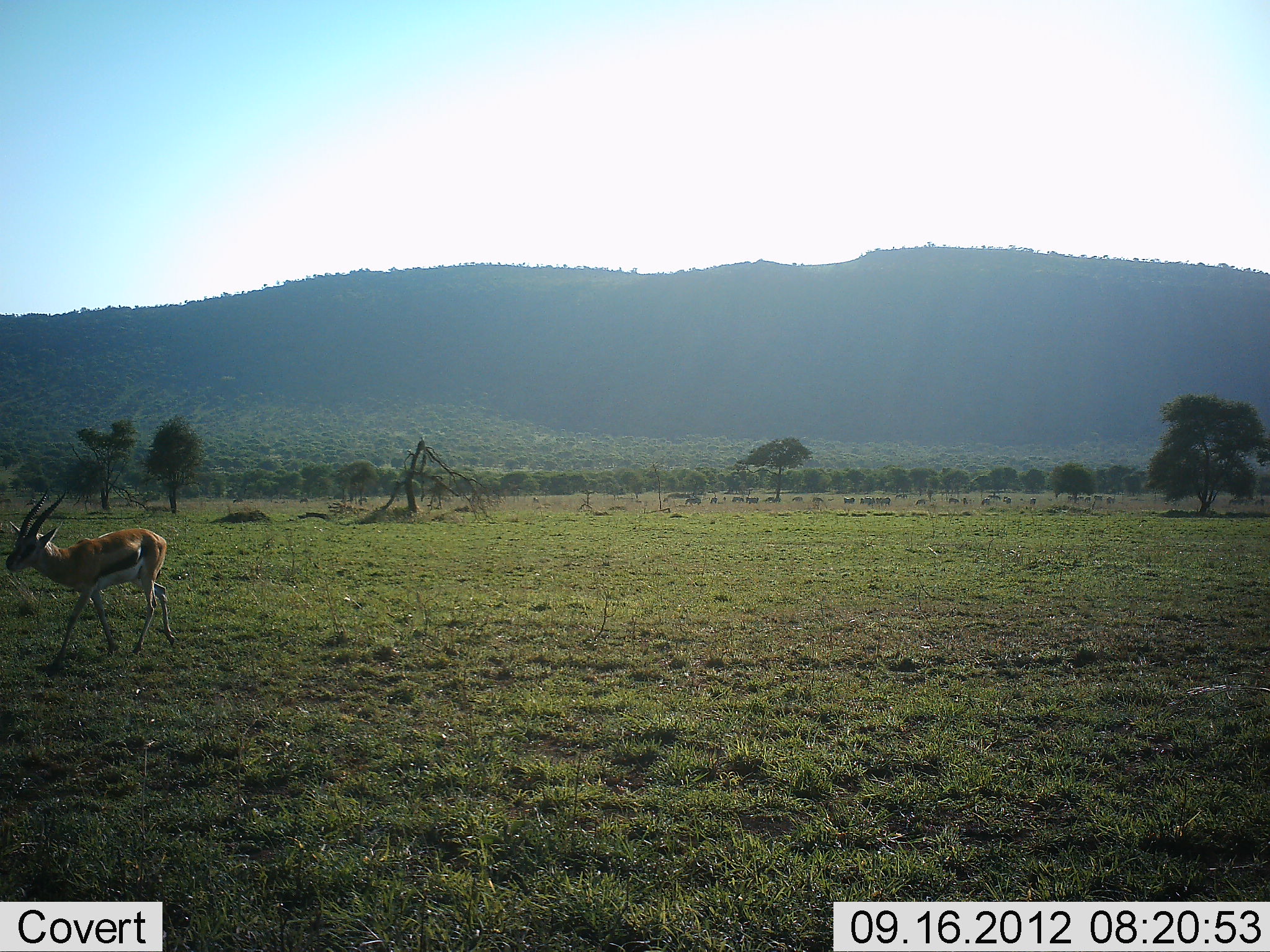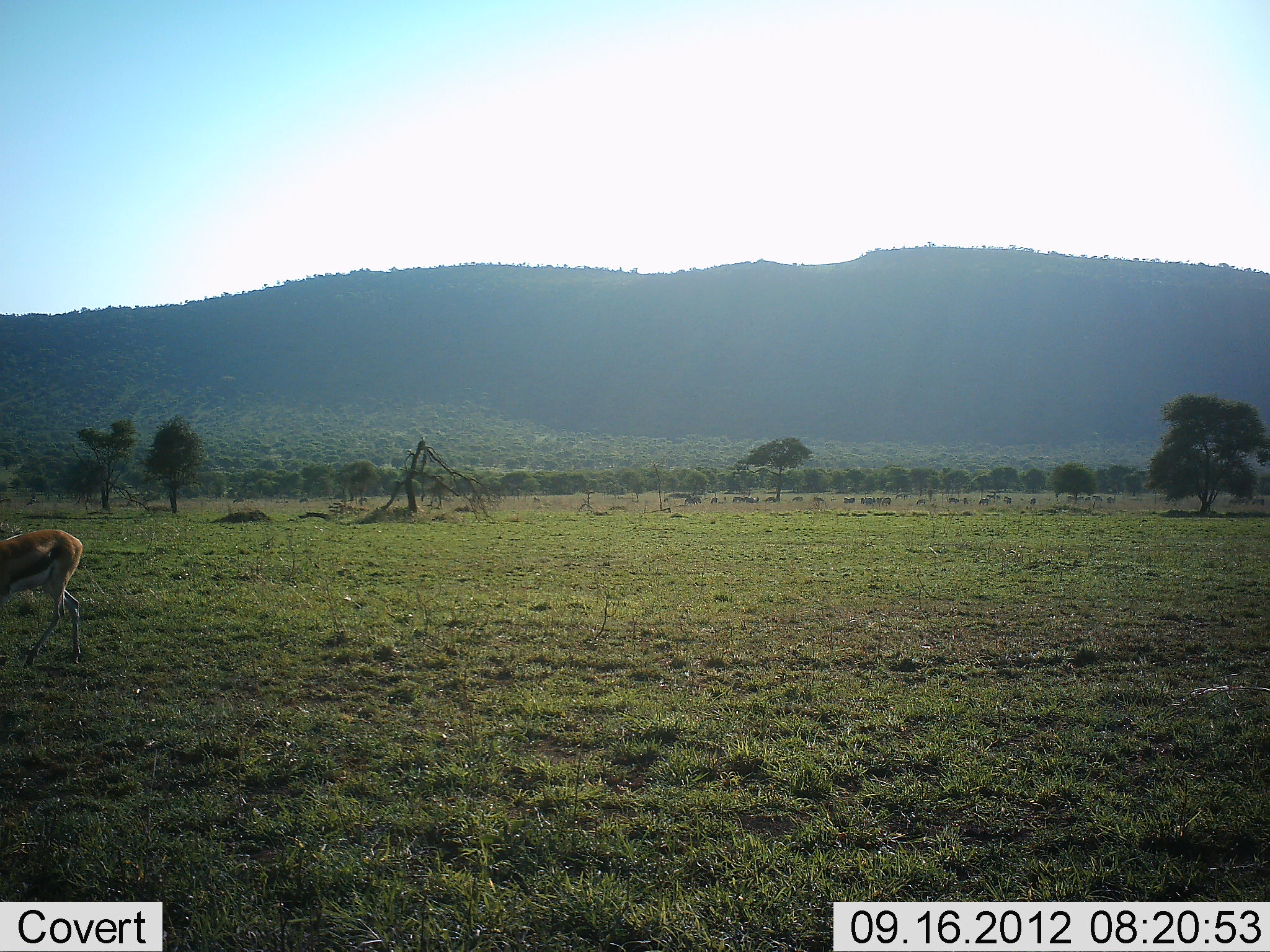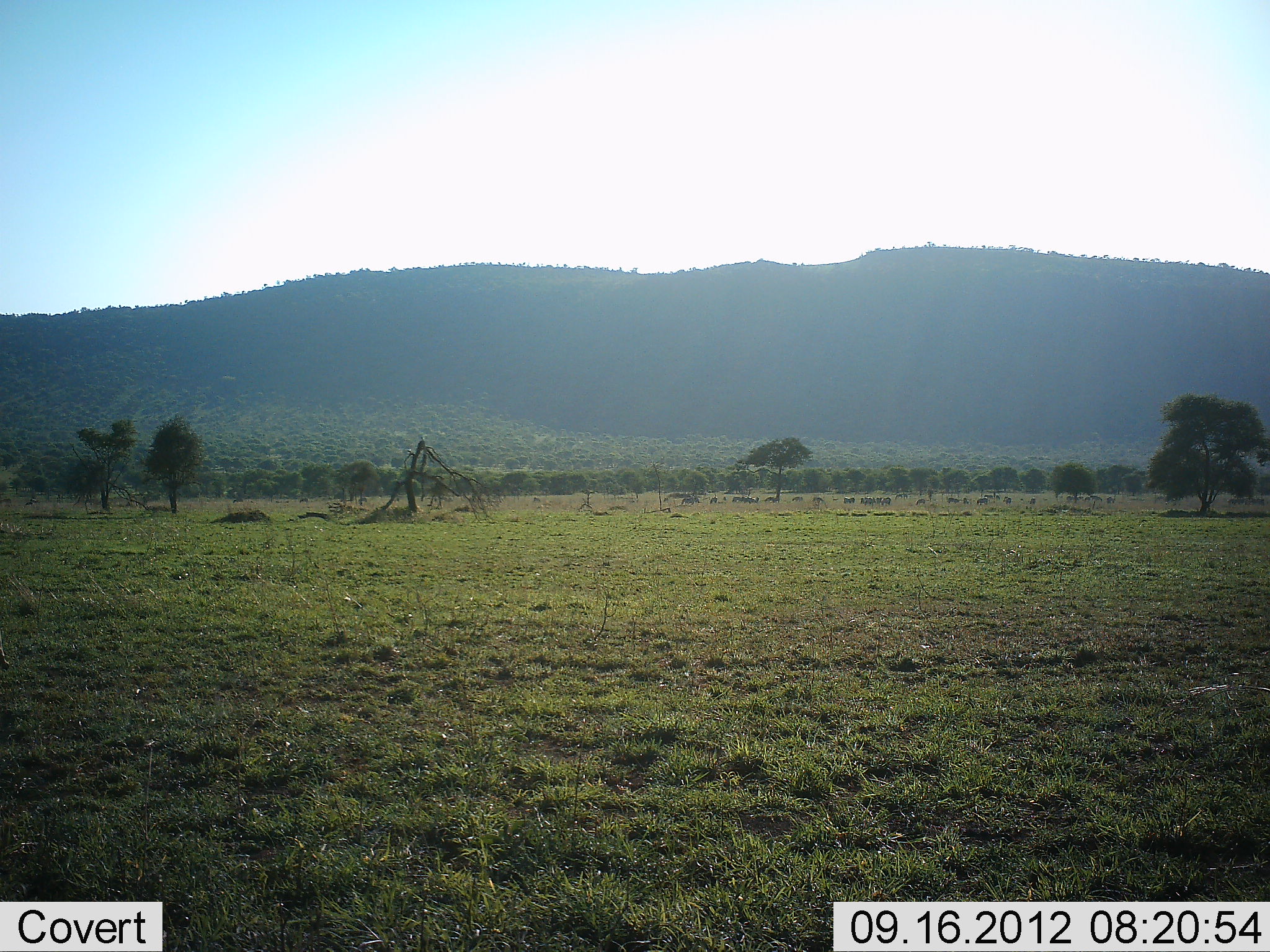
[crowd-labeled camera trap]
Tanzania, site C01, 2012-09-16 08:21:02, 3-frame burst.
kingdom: Animalia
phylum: Chordata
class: Mammalia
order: Artiodactyla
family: Bovidae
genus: Eudorcas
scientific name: Eudorcas thomsonii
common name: thomson's gazelle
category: gazellethomsons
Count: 1.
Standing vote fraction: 10%.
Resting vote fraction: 0%.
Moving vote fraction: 100%.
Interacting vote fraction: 0%.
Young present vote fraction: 0%.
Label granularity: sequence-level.